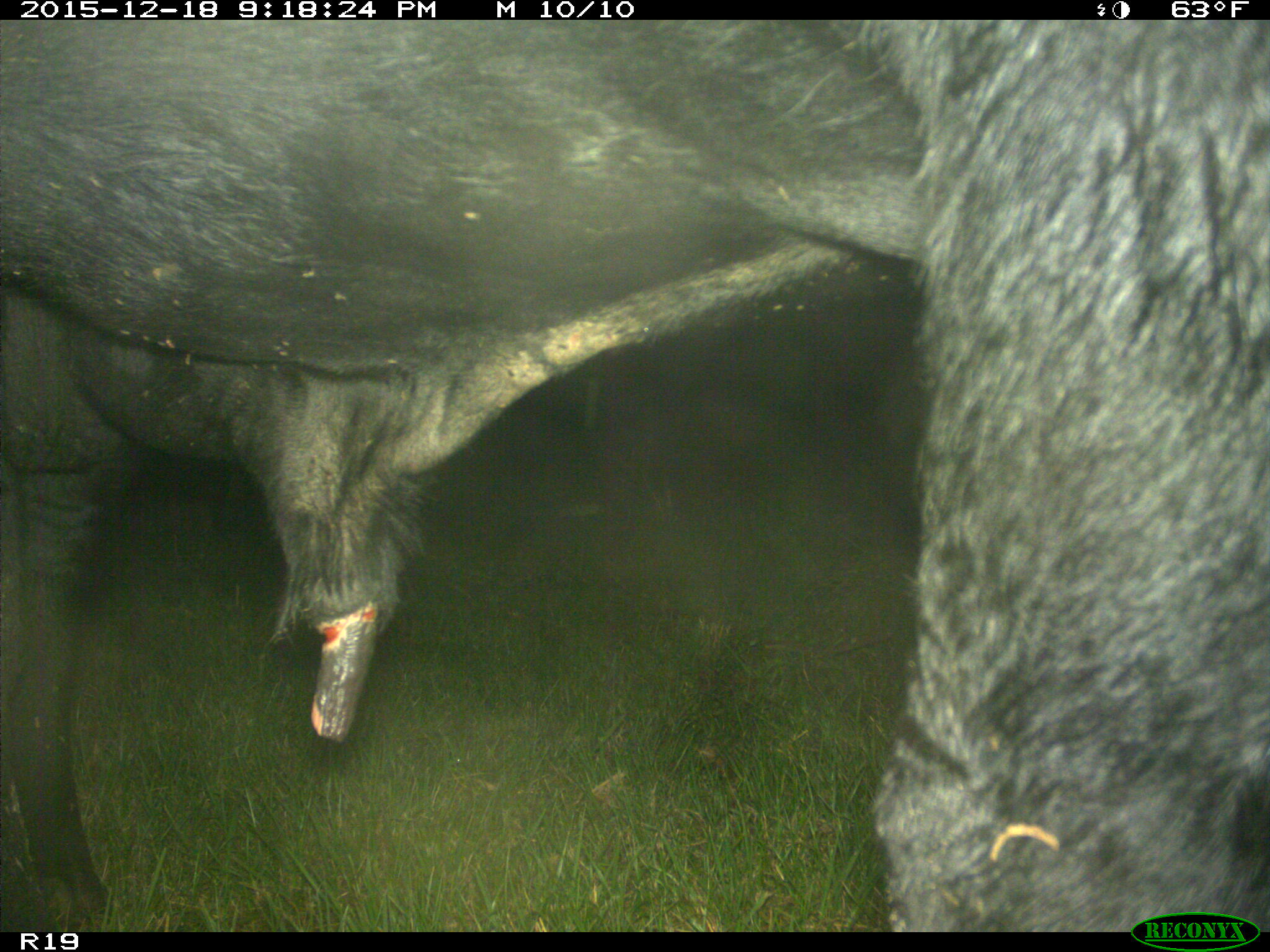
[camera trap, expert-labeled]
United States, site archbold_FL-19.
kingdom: Animalia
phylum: Chordata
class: Mammalia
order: Artiodactyla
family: Bovidae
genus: Bos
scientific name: Bos taurus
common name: domestic cow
Bos taurus (domestic cow).